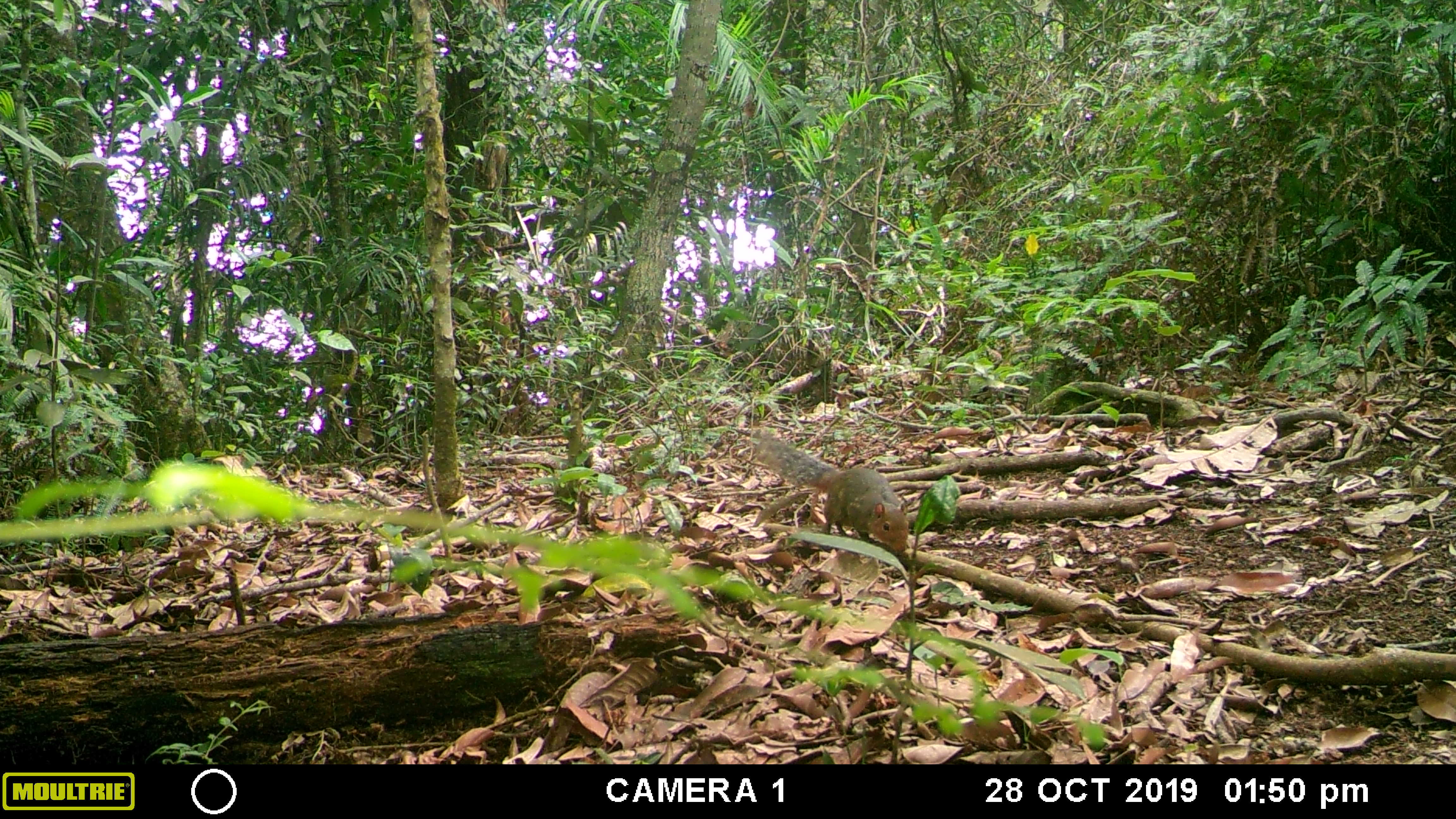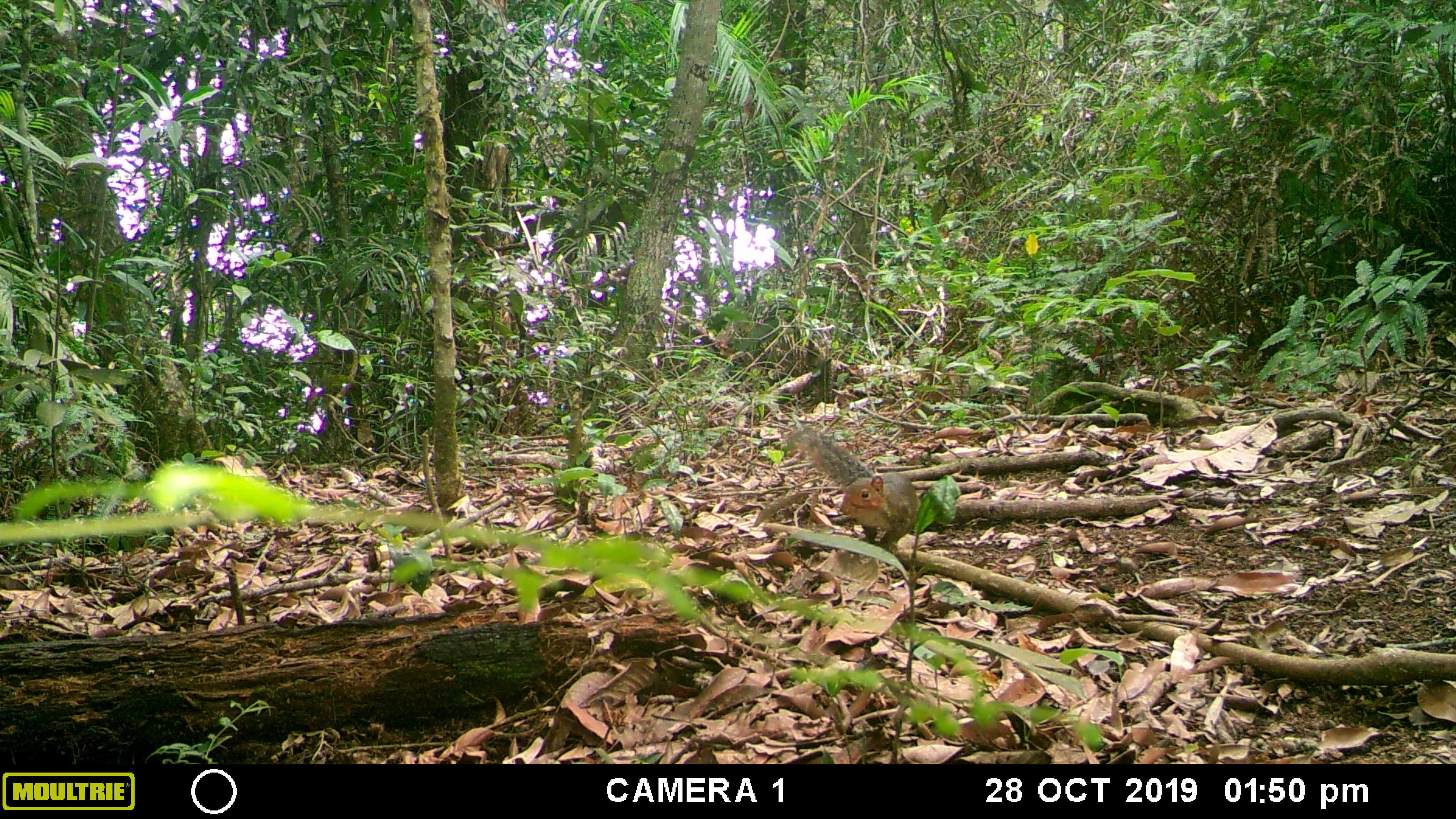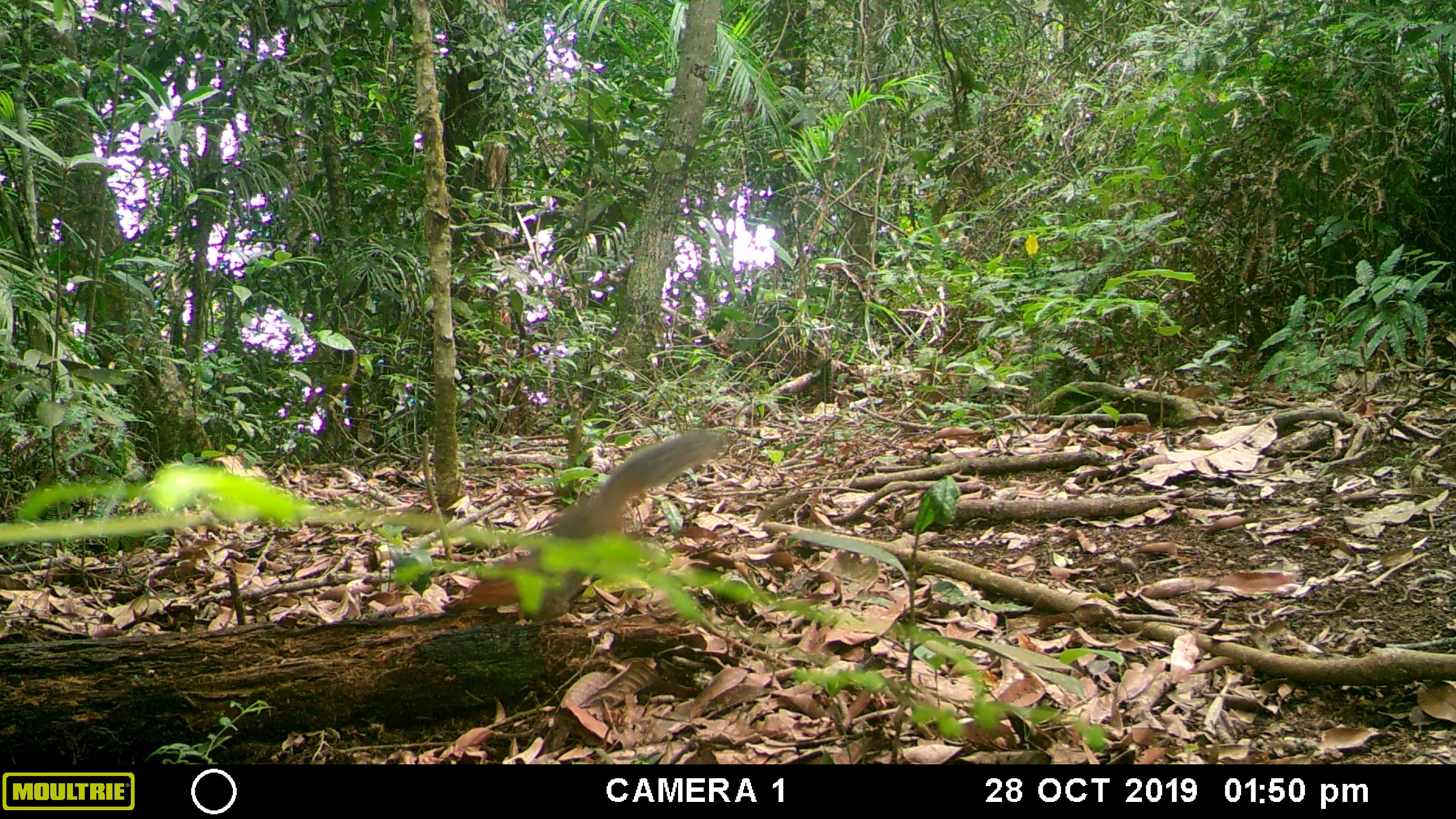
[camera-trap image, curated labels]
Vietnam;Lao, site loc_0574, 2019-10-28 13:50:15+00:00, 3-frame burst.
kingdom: Animalia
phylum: Chordata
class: Mammalia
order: Rodentia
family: Sciuridae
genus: Dremomys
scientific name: Dremomys rufigenis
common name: red-cheeked squirrel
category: red cheeked squirrel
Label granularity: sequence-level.